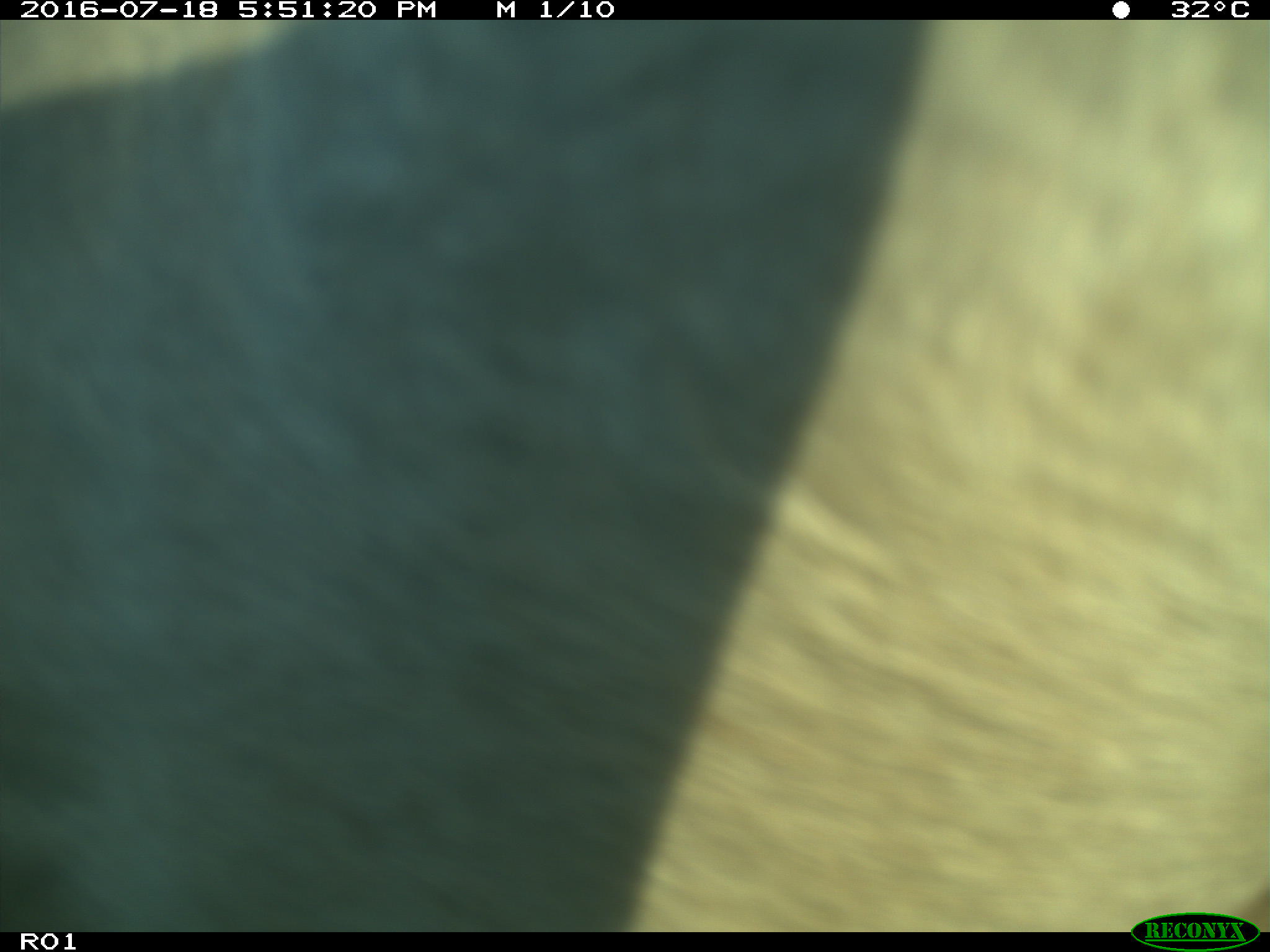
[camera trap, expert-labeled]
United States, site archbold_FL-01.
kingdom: Animalia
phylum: Chordata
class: Mammalia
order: Artiodactyla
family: Bovidae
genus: Bos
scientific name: Bos taurus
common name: domestic cow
Bos taurus (domestic cow).